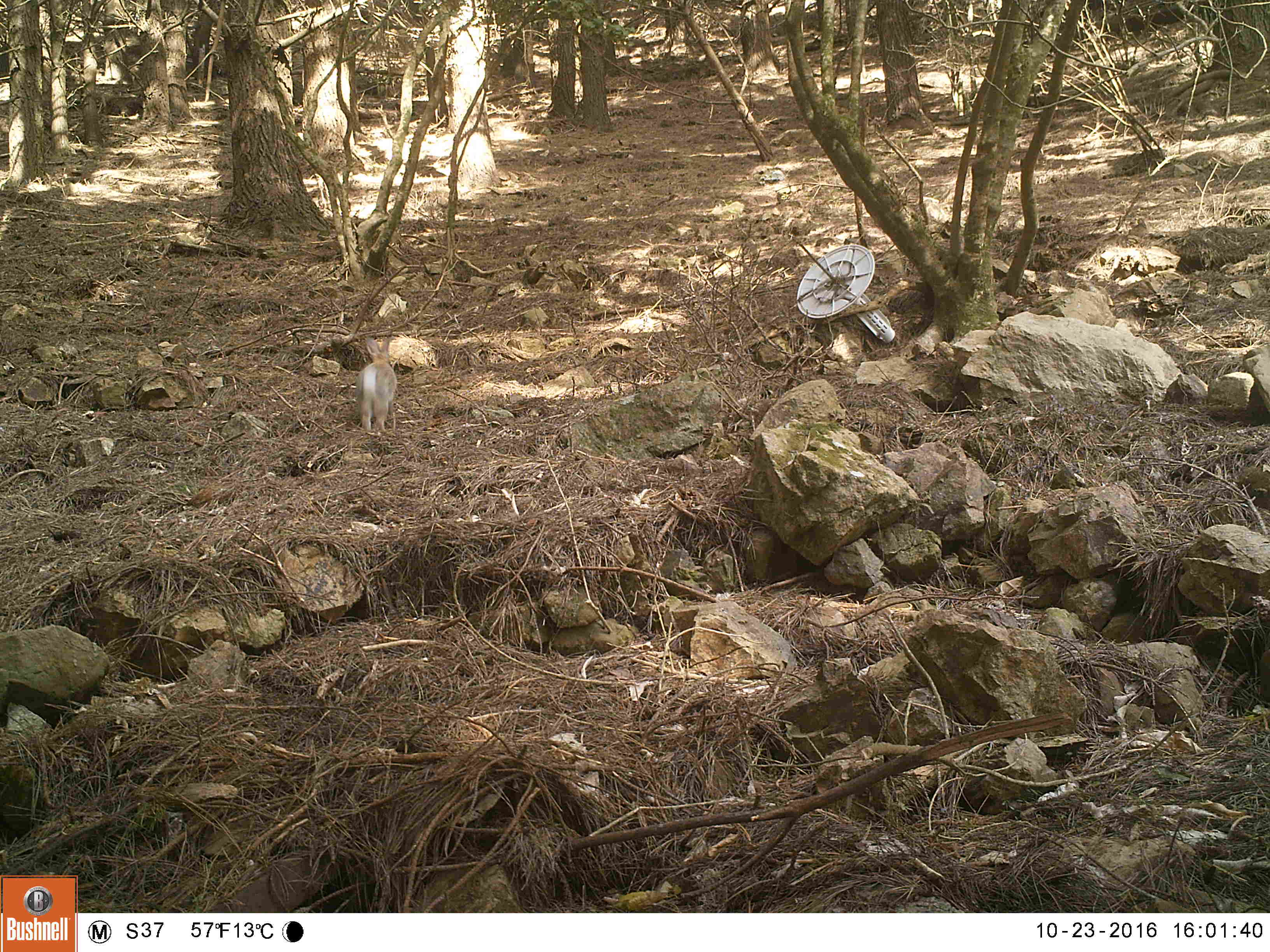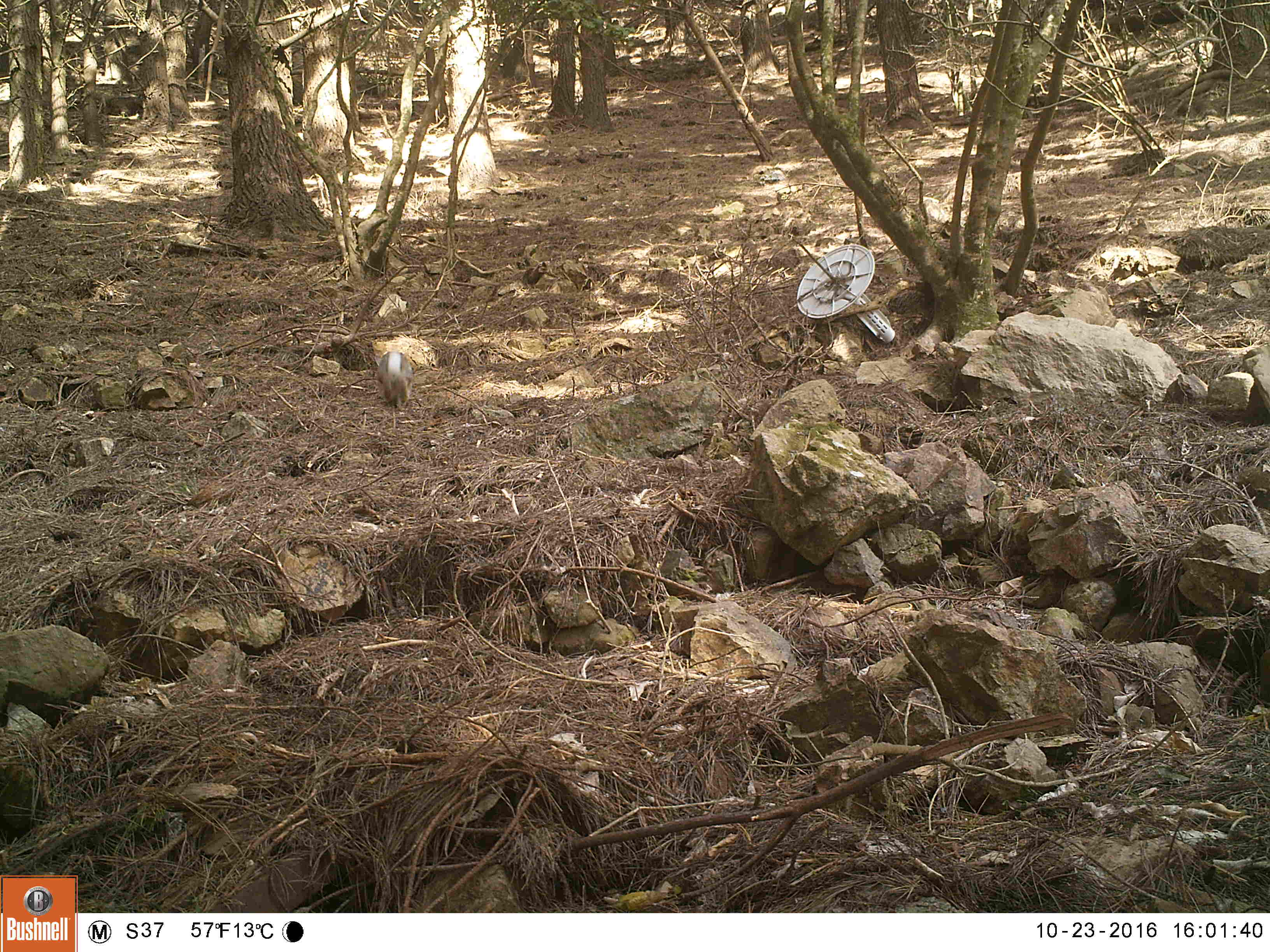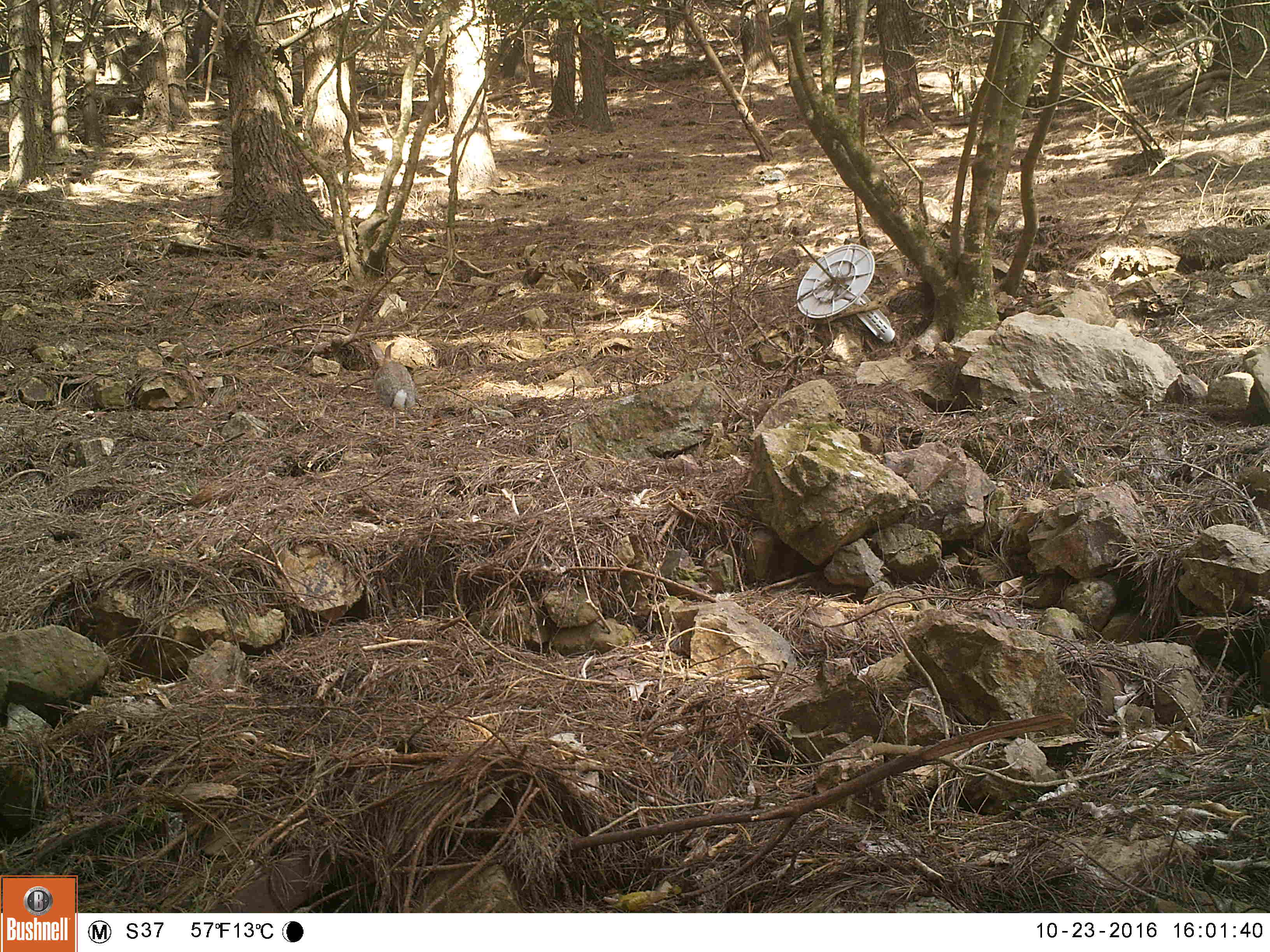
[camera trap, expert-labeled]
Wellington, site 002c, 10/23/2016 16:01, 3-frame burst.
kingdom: Animalia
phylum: Chordata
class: Mammalia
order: Lagomorpha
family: Leporidae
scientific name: Leporidae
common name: rabbit